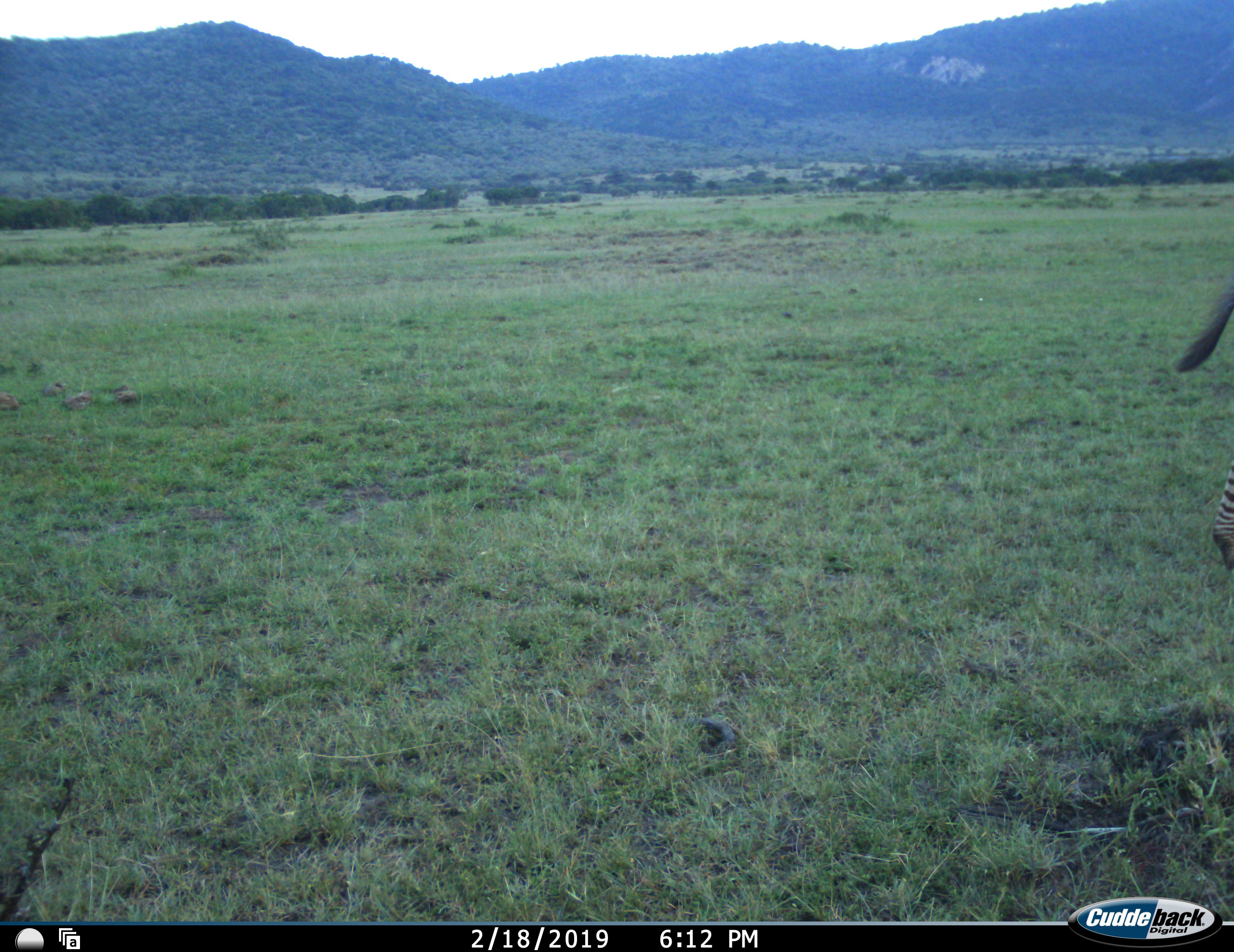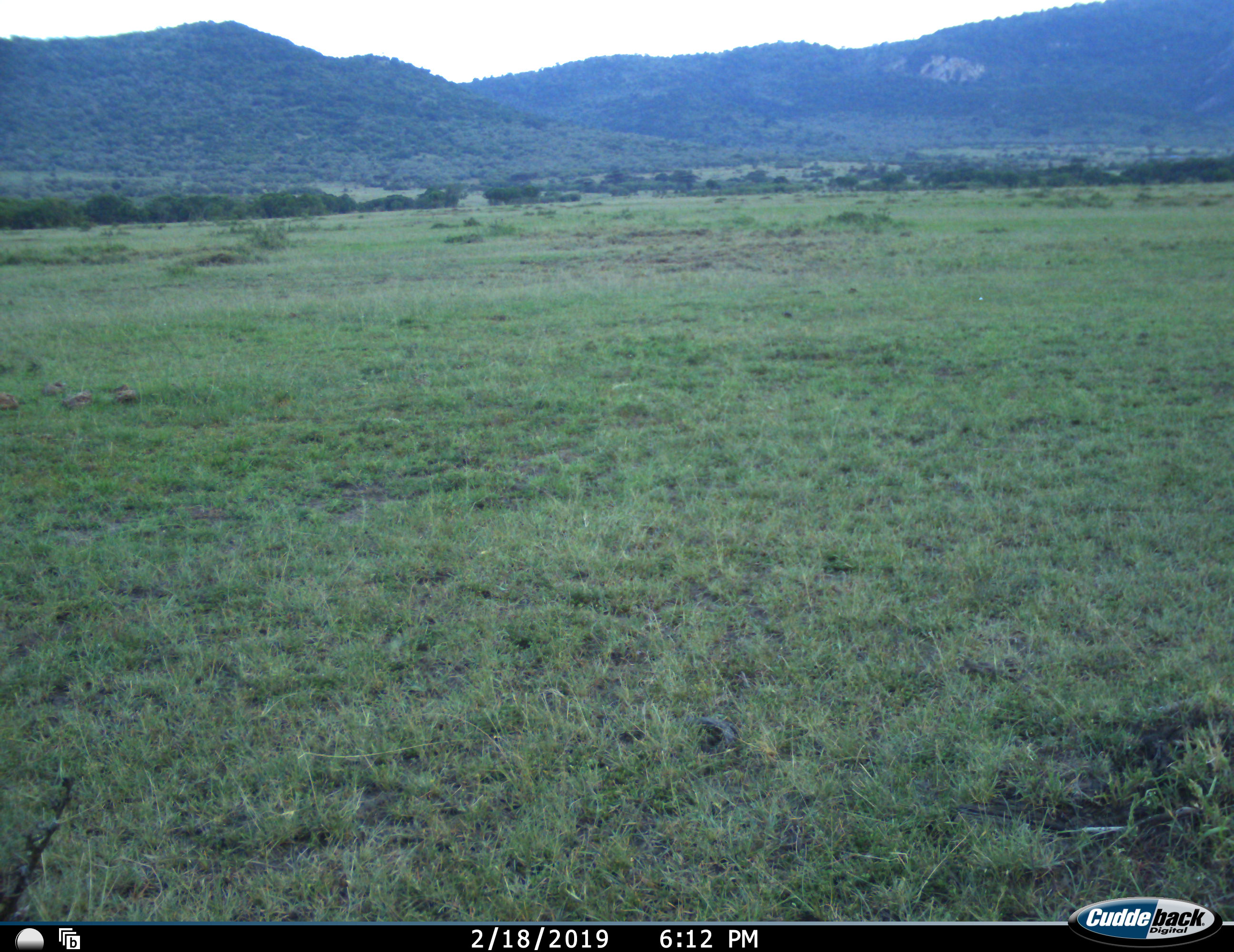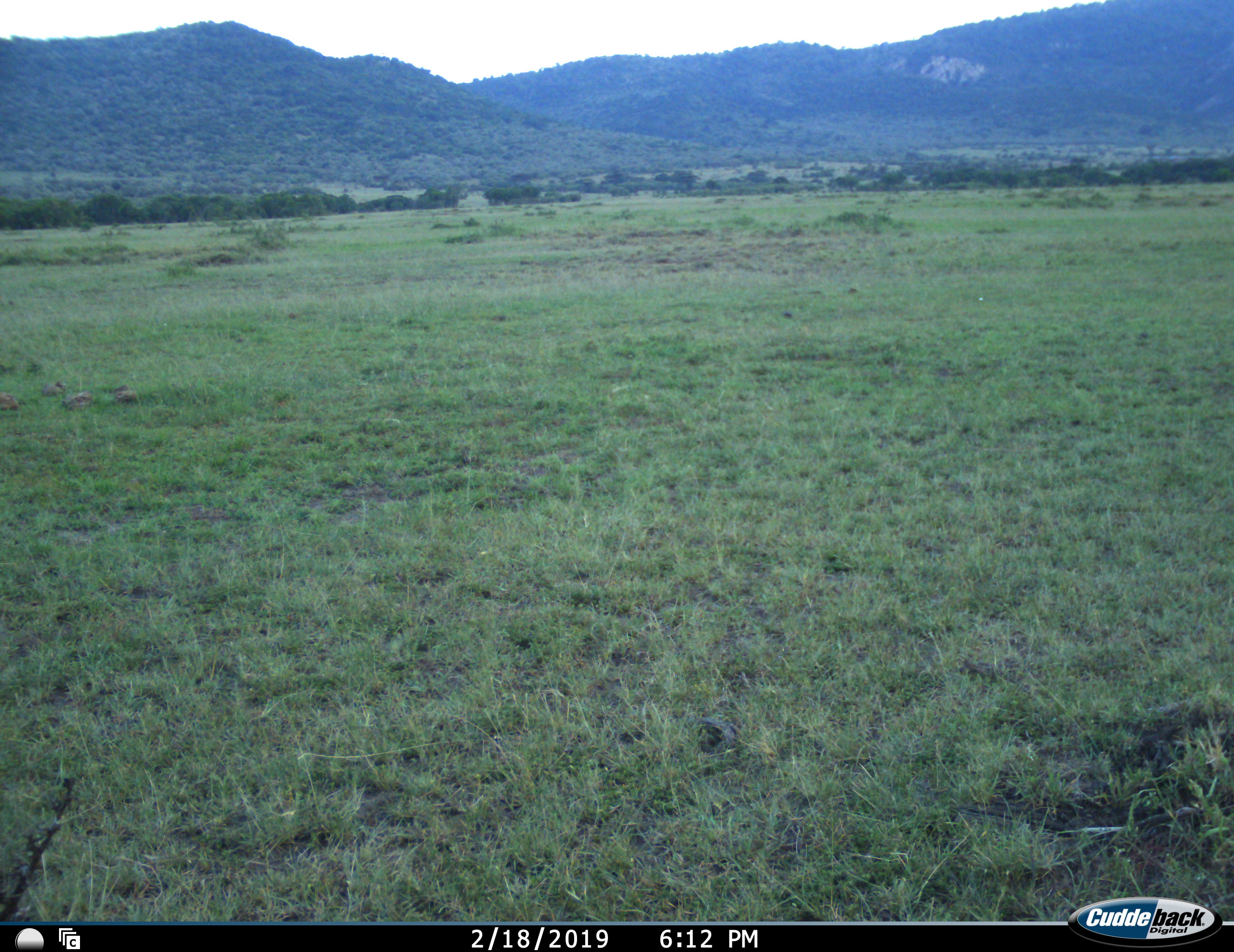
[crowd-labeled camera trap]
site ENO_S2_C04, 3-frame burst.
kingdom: Animalia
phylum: Chordata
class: Mammalia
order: Perissodactyla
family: Equidae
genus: Equus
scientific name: Equus quagga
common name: plains zebra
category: zebraplains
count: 1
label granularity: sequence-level